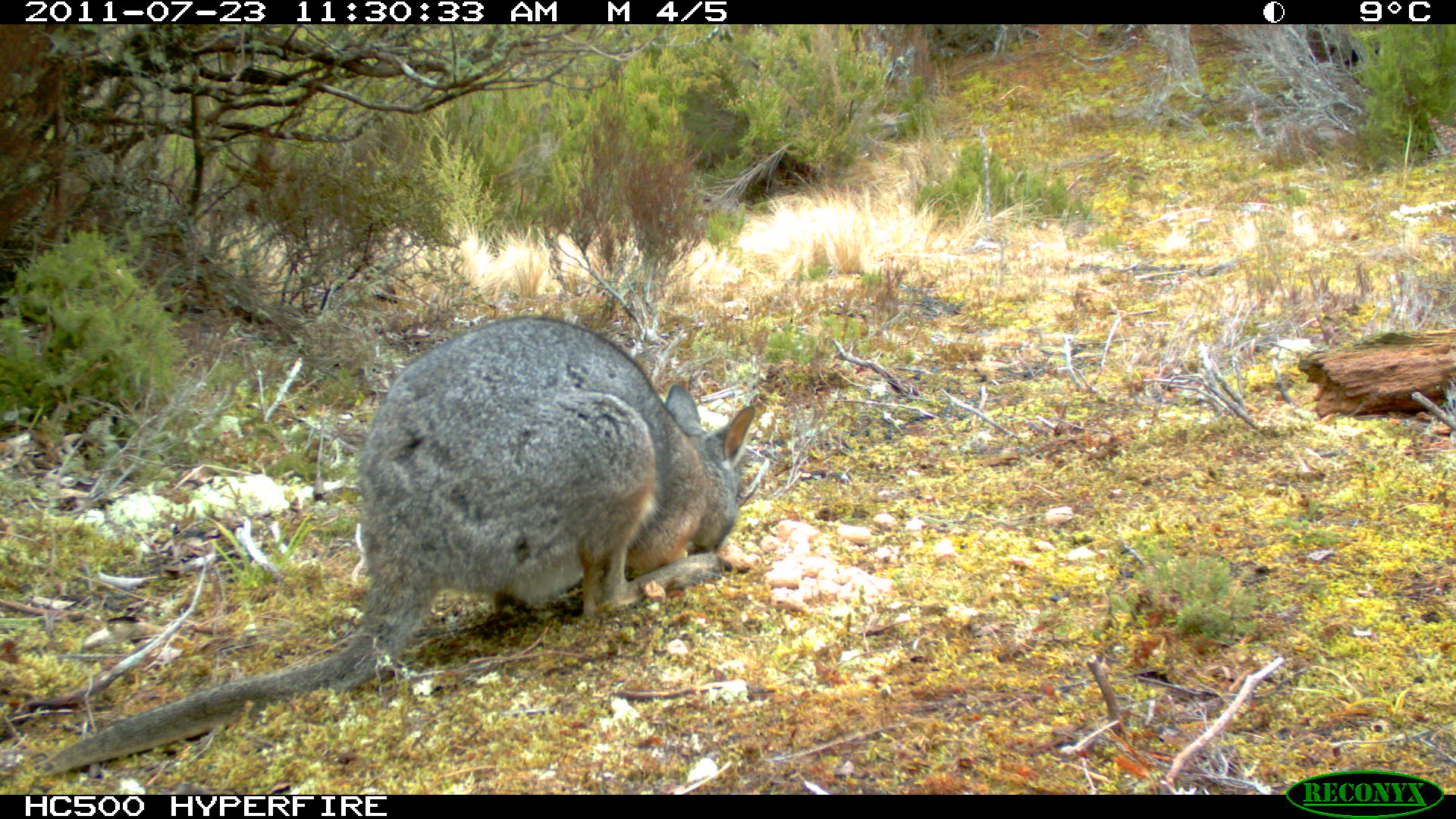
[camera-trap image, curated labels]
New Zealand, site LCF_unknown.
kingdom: Animalia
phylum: Chordata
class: Mammalia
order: Diprotodontia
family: Macropodidae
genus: Notamacropus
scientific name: Notamacropus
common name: wallaby